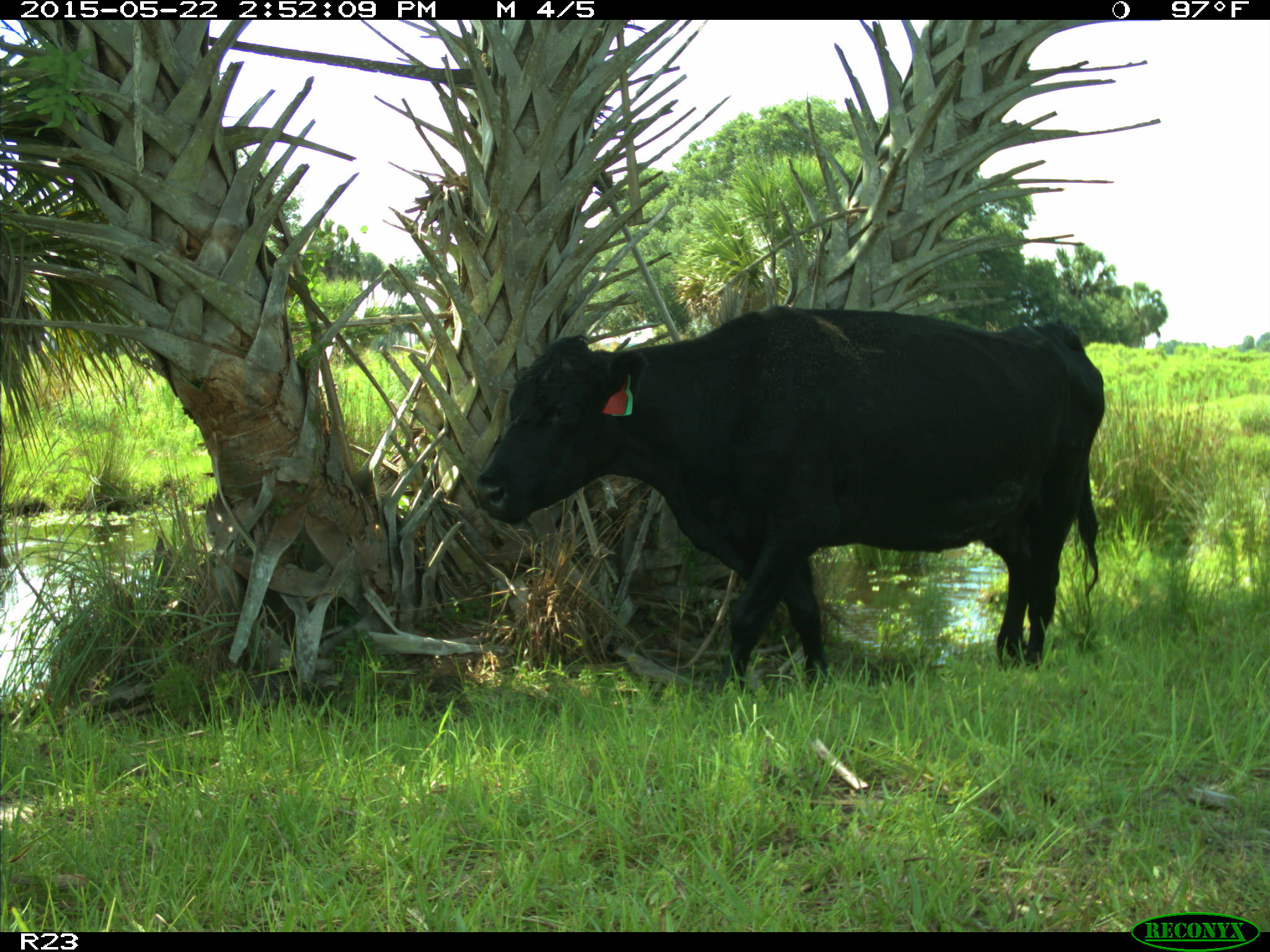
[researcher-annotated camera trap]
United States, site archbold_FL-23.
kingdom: Animalia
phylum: Chordata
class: Mammalia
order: Artiodactyla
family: Bovidae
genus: Bos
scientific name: Bos taurus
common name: domestic cow